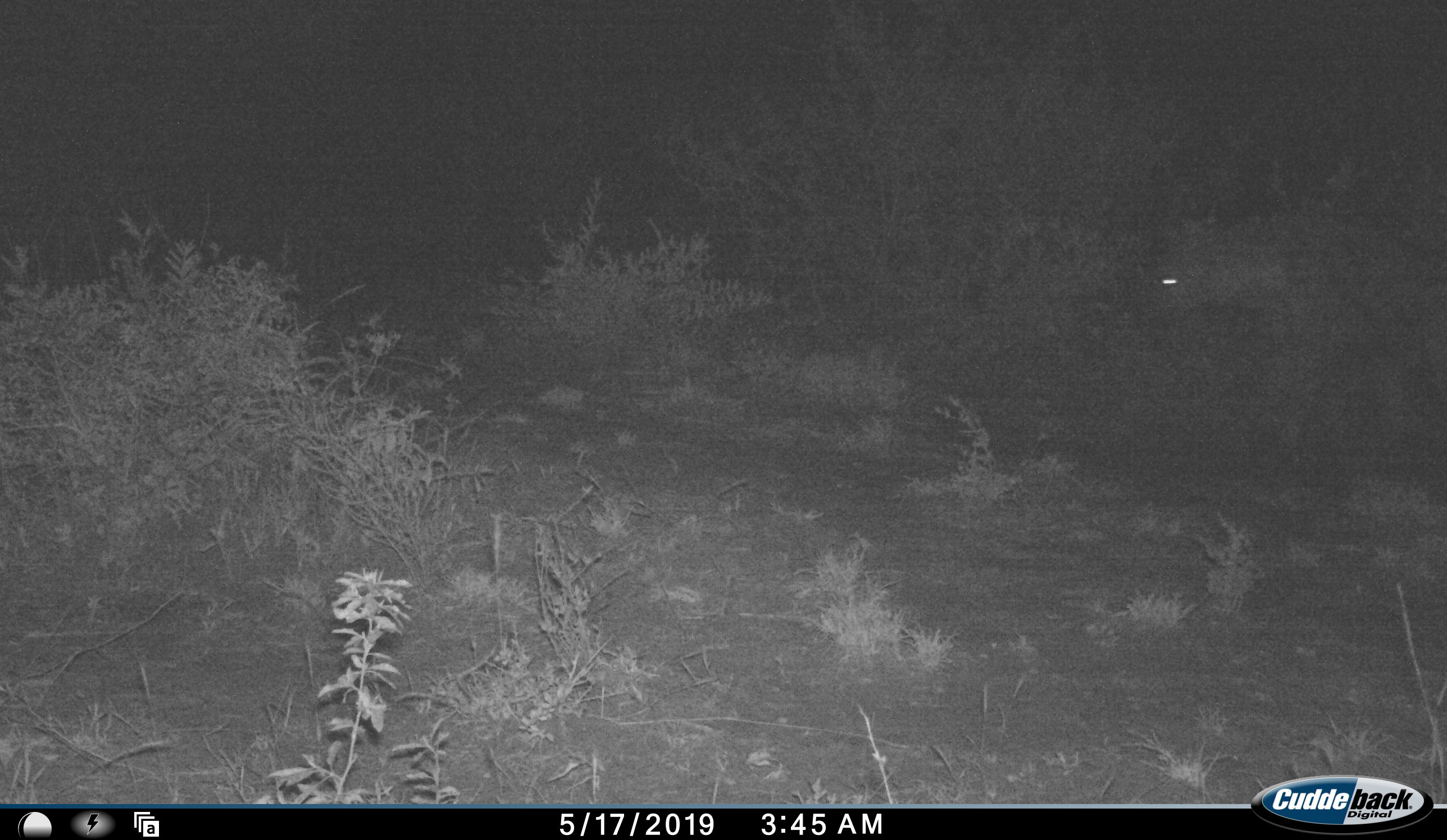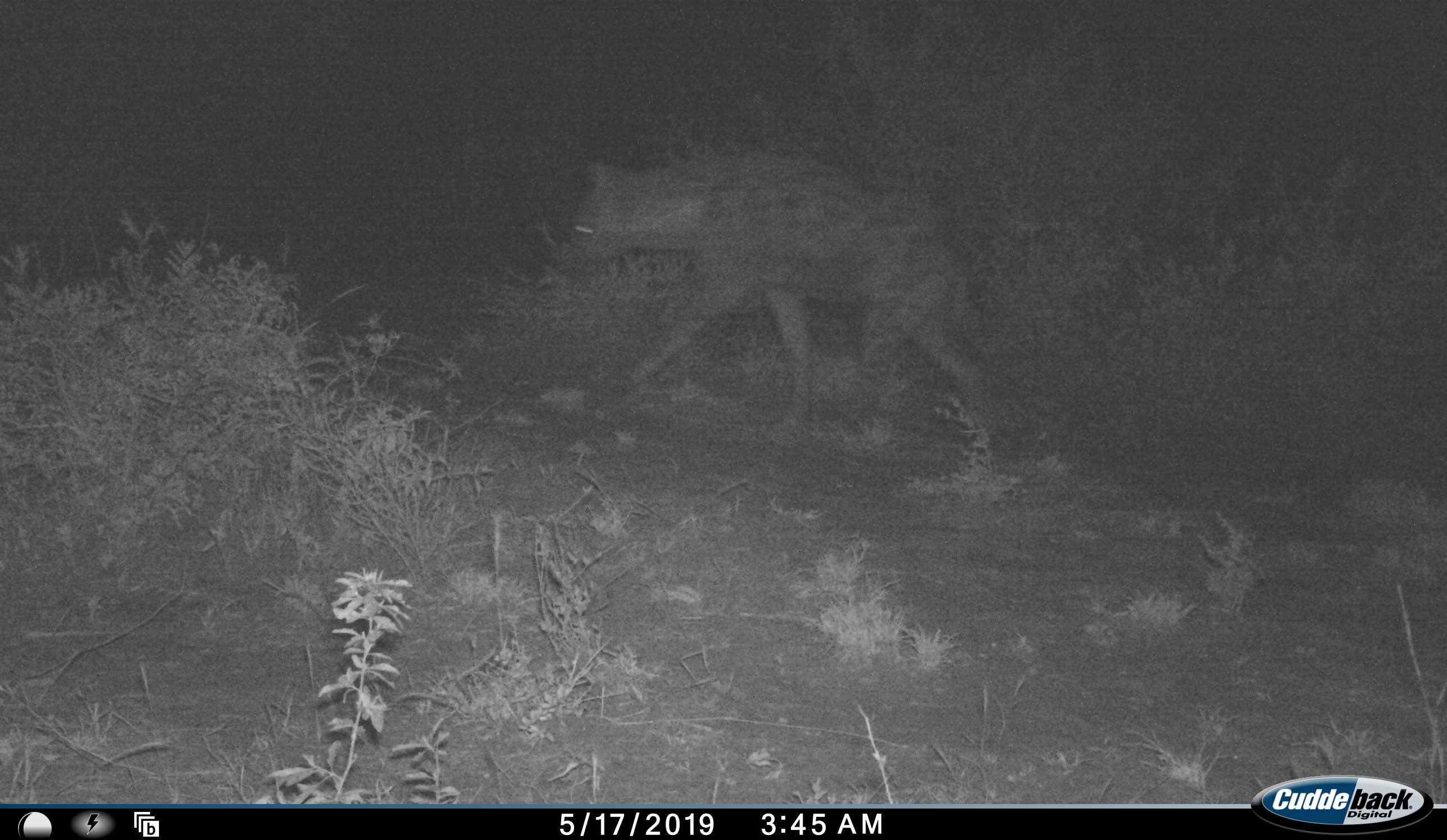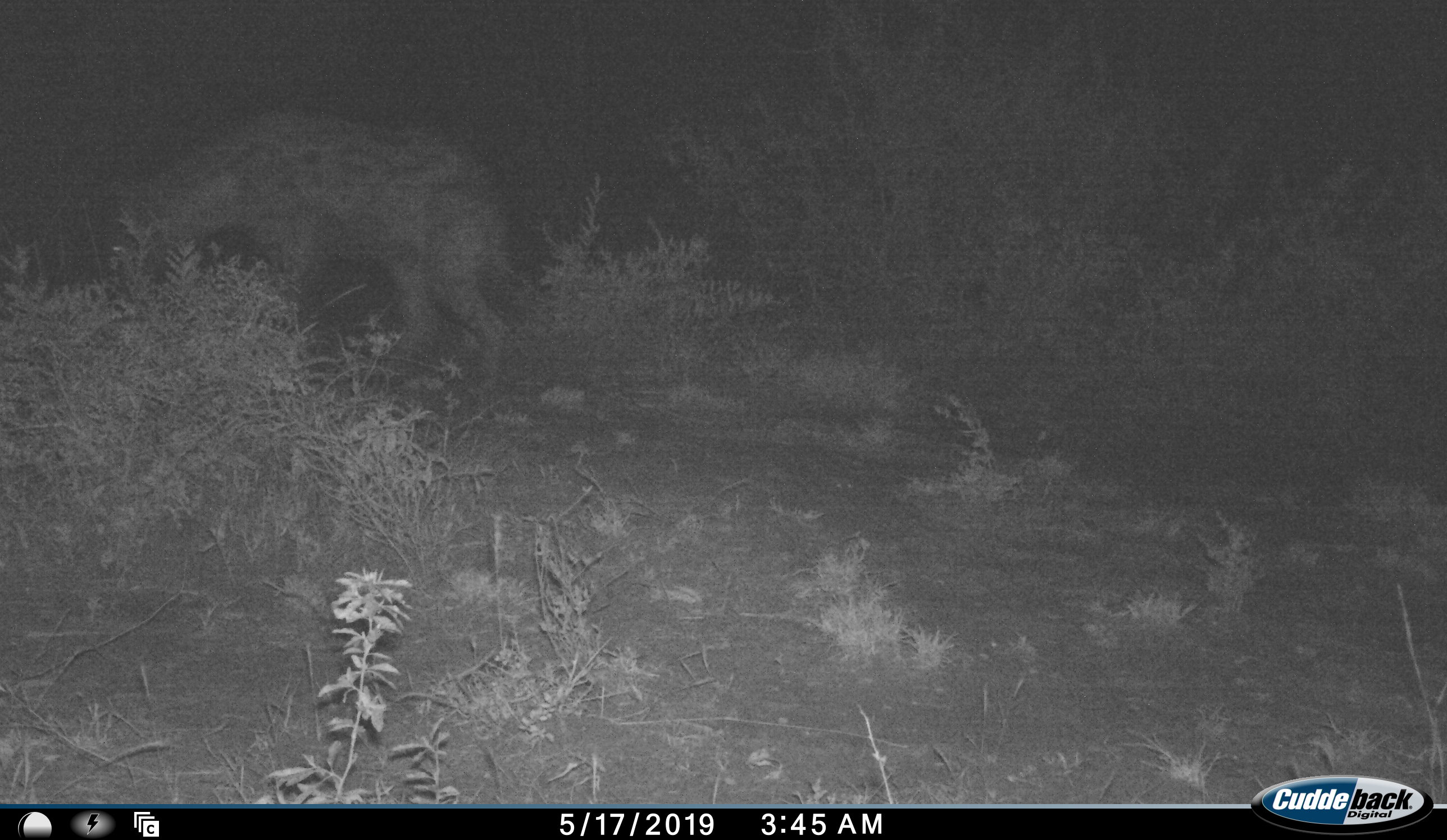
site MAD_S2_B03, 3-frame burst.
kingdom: Animalia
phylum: Chordata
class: Mammalia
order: Carnivora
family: Hyaenidae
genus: Crocuta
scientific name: Crocuta crocuta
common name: spotted hyena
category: hyenaspotted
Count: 1.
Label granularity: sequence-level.